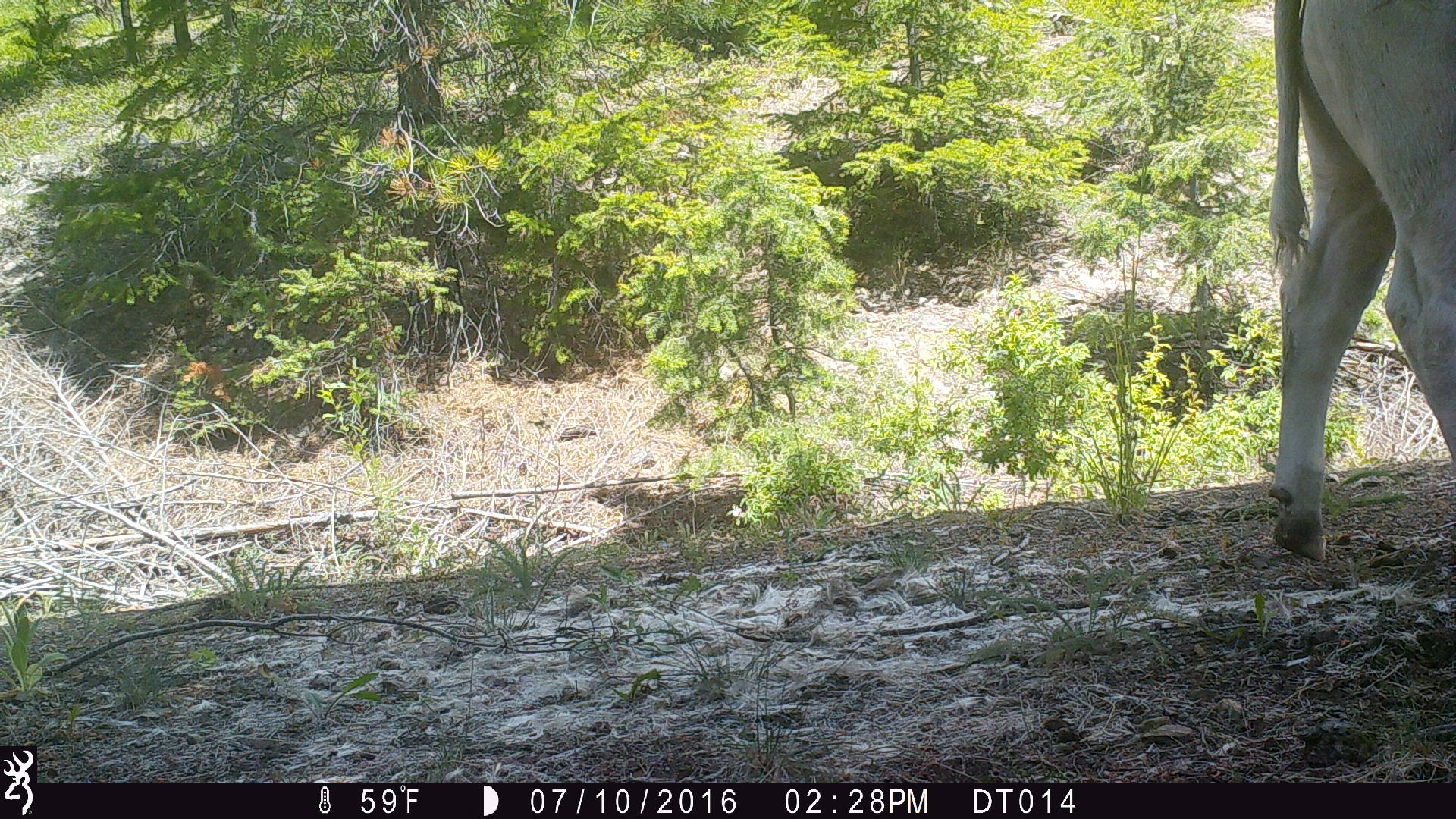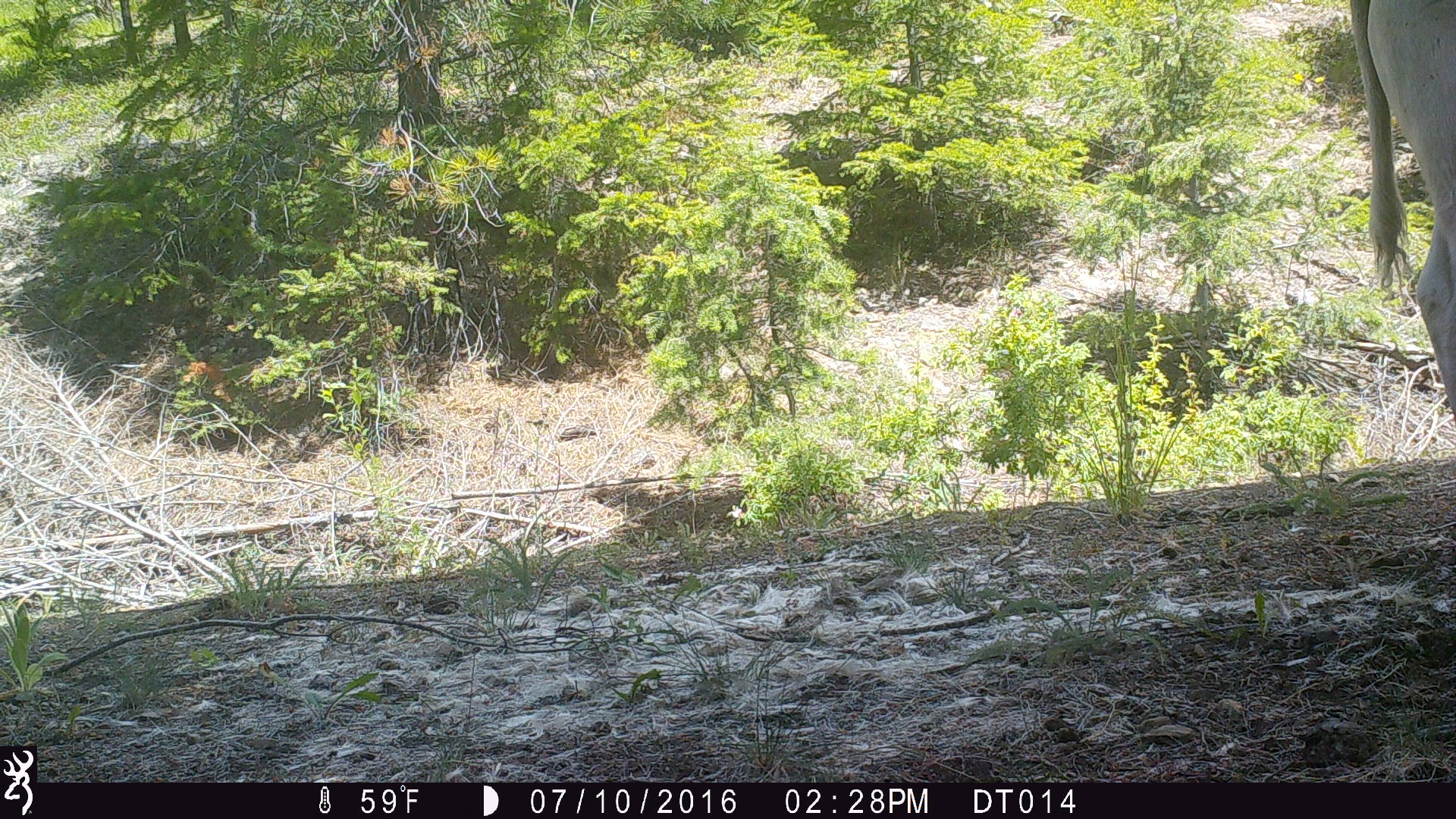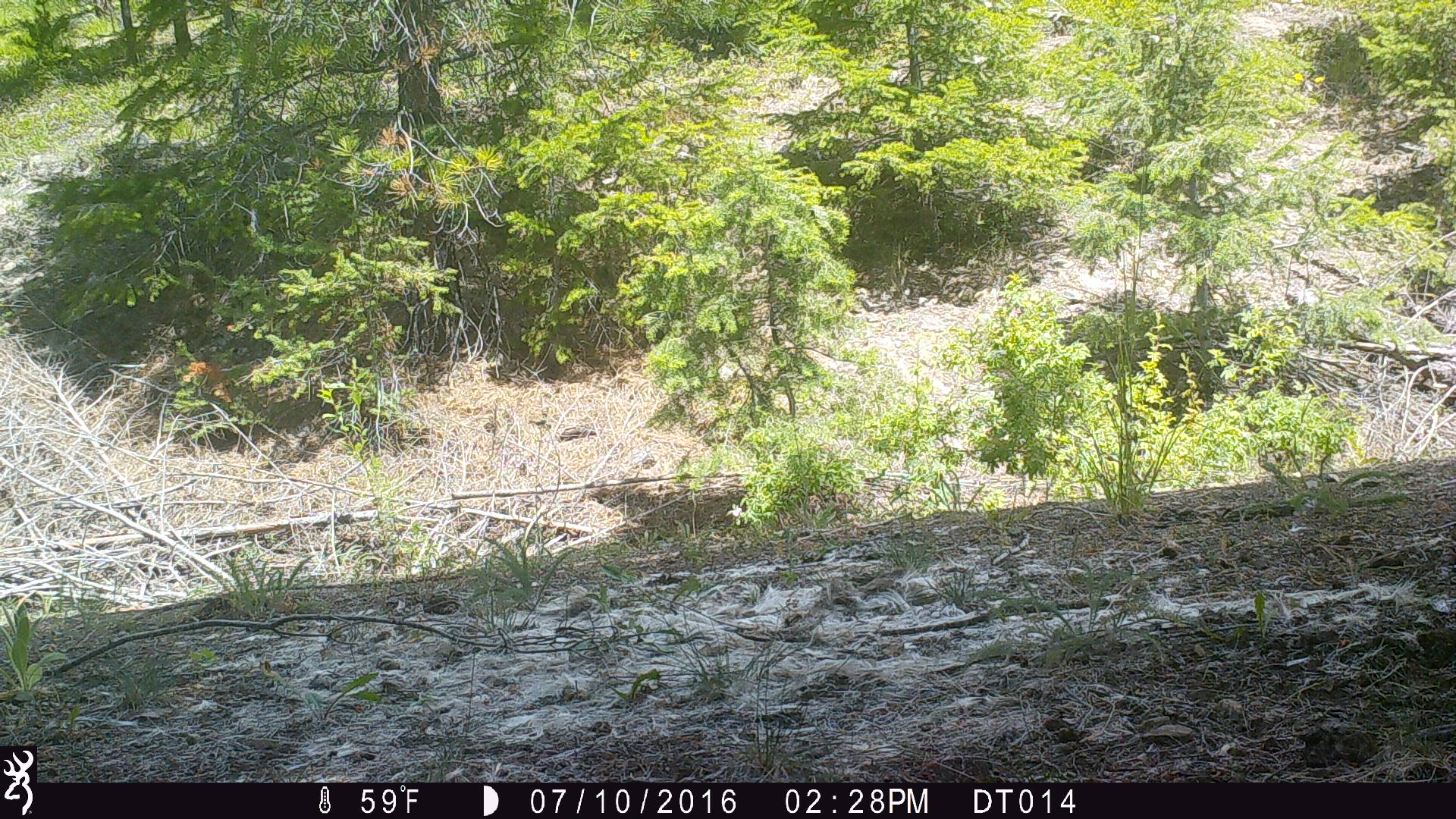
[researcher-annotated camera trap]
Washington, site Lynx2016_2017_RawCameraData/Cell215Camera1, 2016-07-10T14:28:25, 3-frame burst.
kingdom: Animalia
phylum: Chordata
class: Mammalia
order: Artiodactyla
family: Bovidae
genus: Bos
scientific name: Bos taurus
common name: domestic cattle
Domestic cattle (Bos taurus). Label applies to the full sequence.